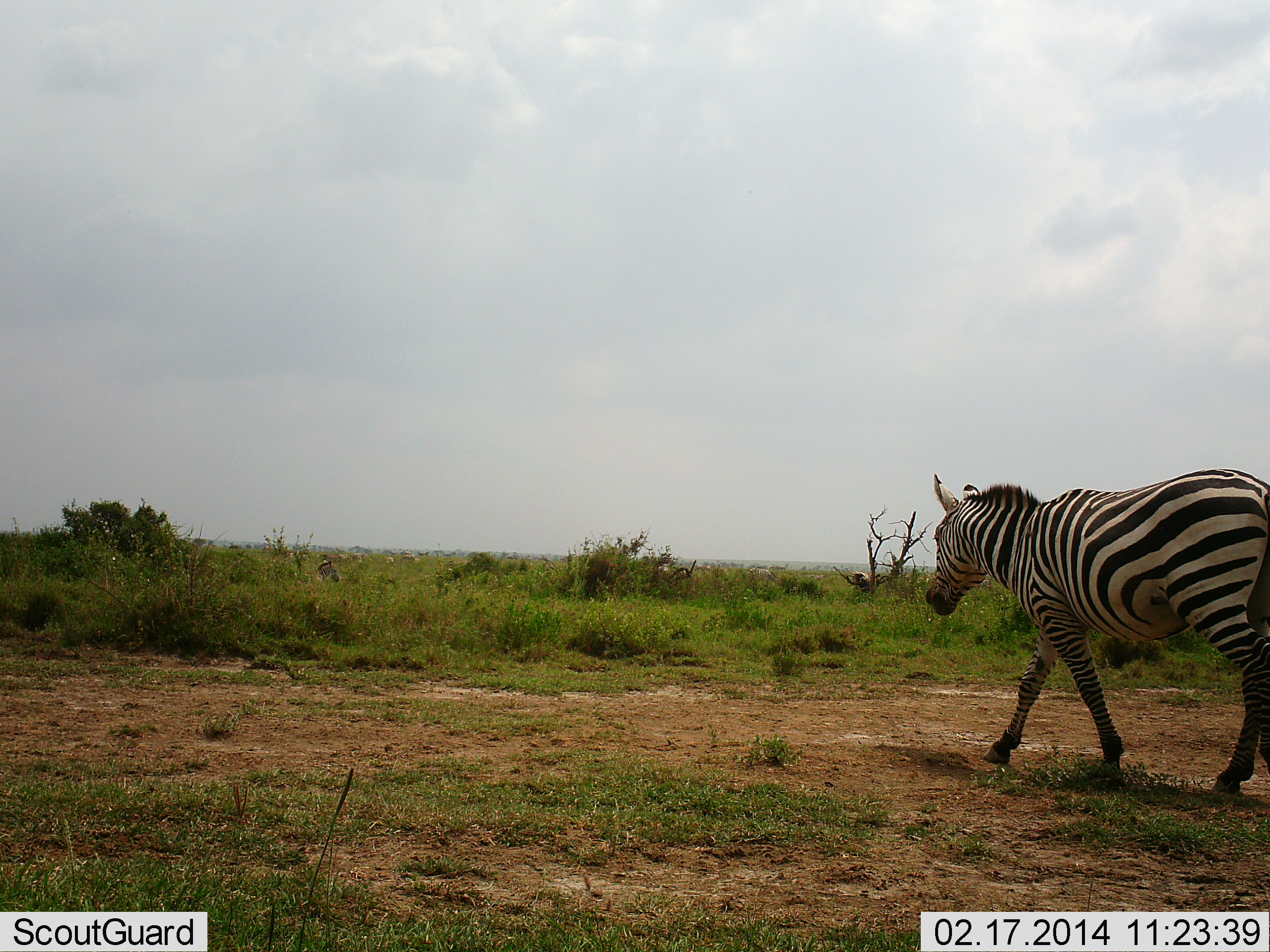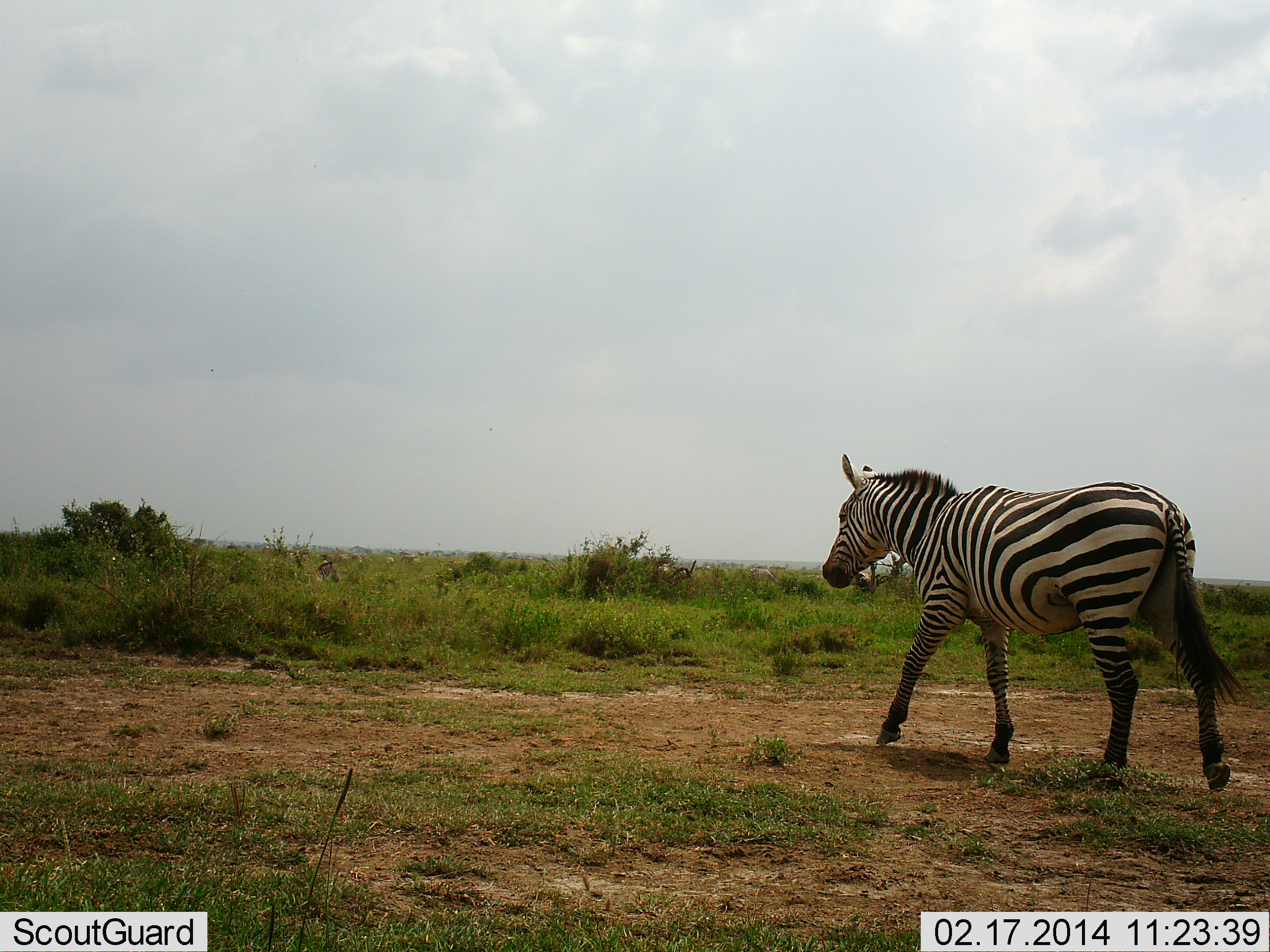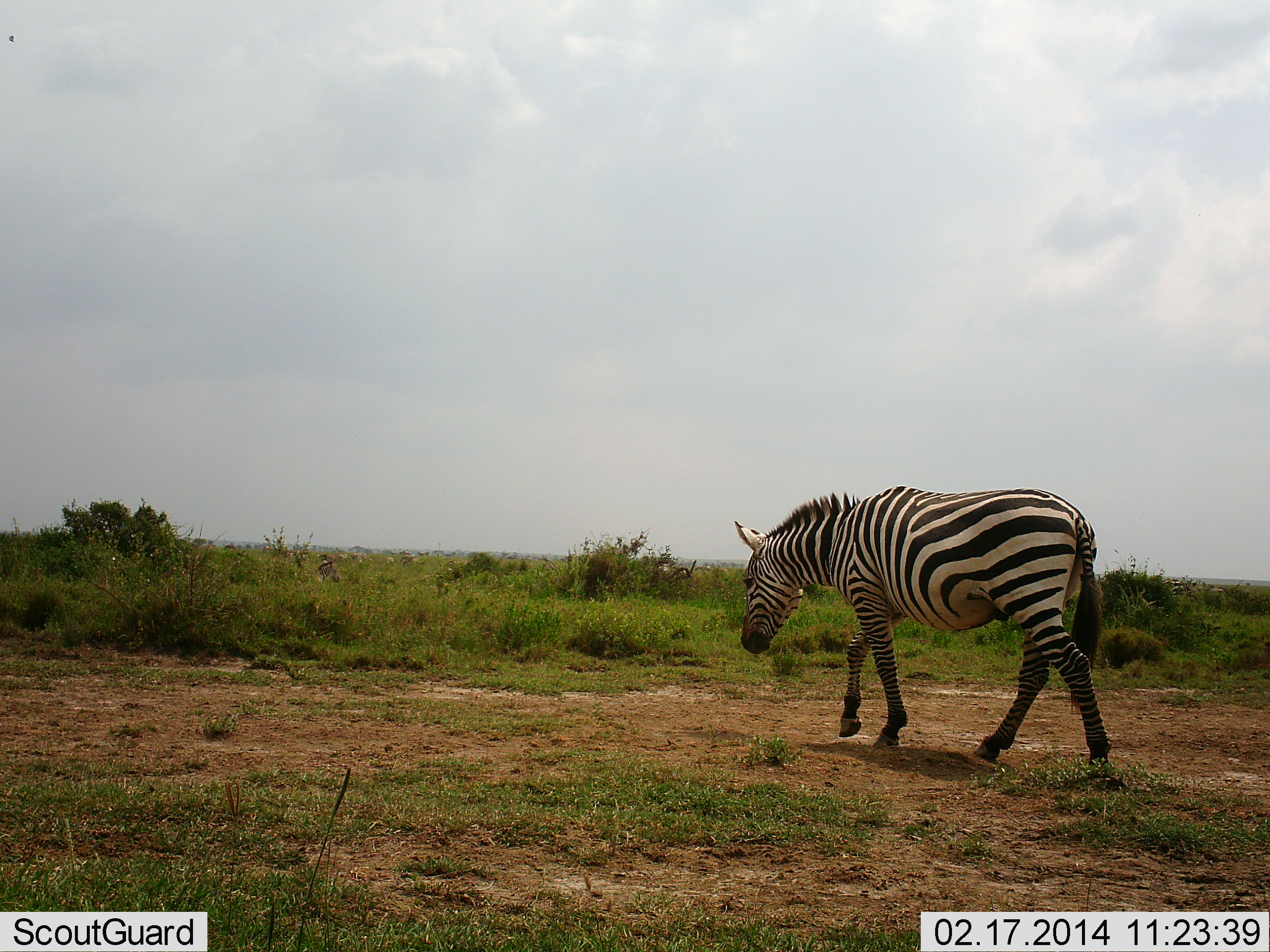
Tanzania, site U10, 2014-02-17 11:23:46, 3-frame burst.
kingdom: Animalia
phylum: Chordata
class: Mammalia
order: Perissodactyla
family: Equidae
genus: Equus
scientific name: Equus quagga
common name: plains zebra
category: zebra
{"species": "zebra (plains zebra) (Equus quagga)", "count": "1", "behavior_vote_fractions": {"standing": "20%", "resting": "10%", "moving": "90%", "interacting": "0%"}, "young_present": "0%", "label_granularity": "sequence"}